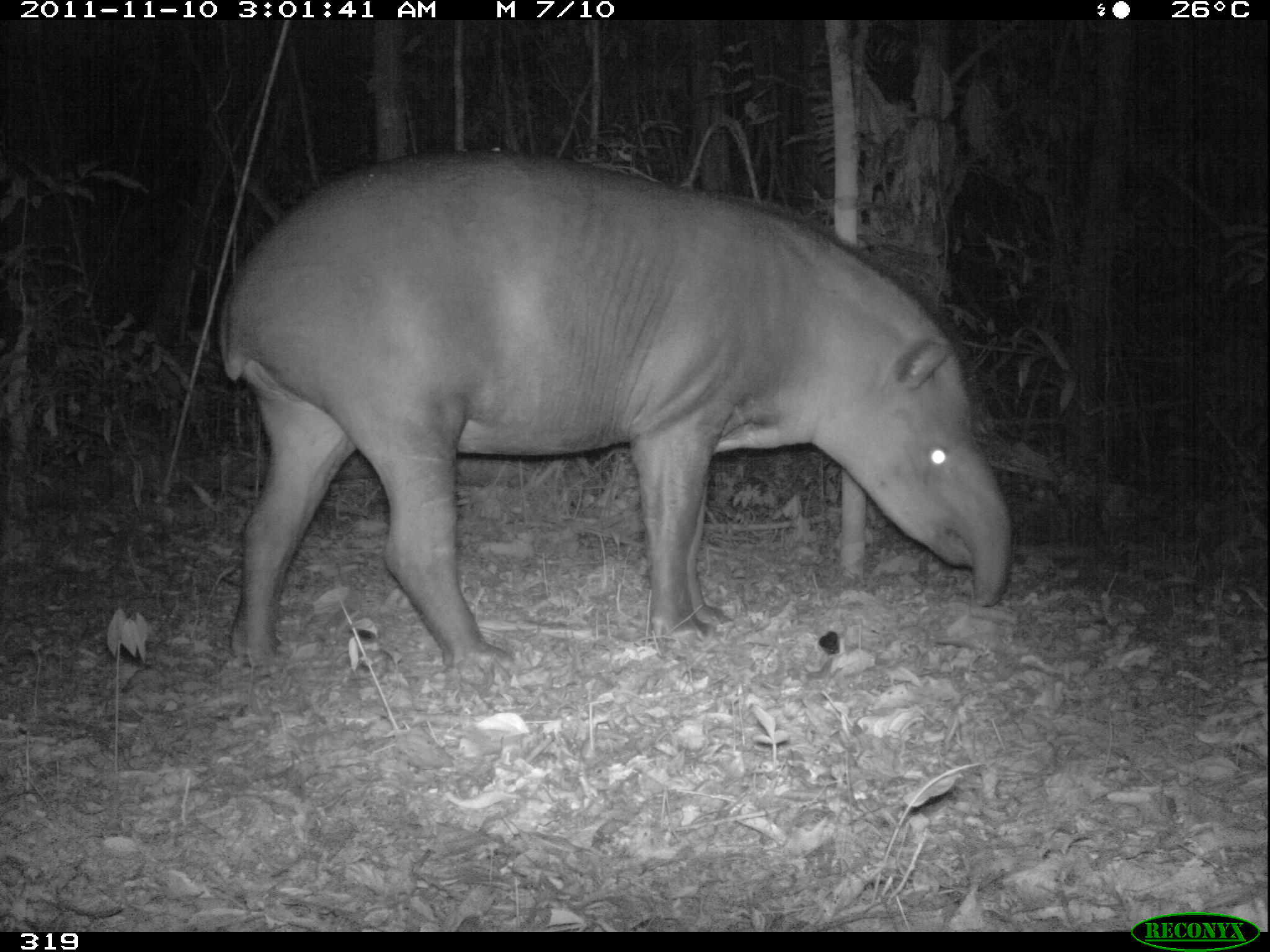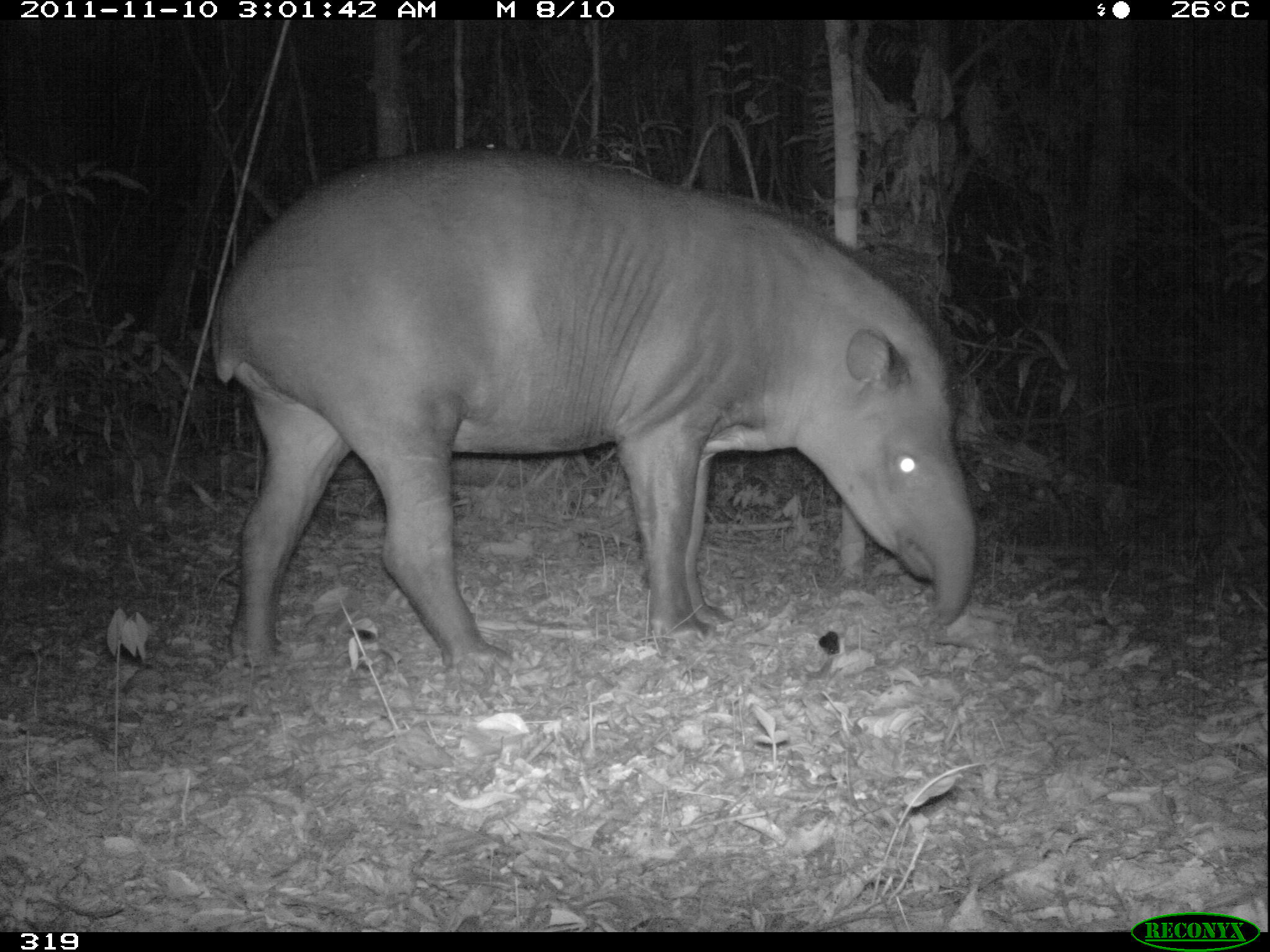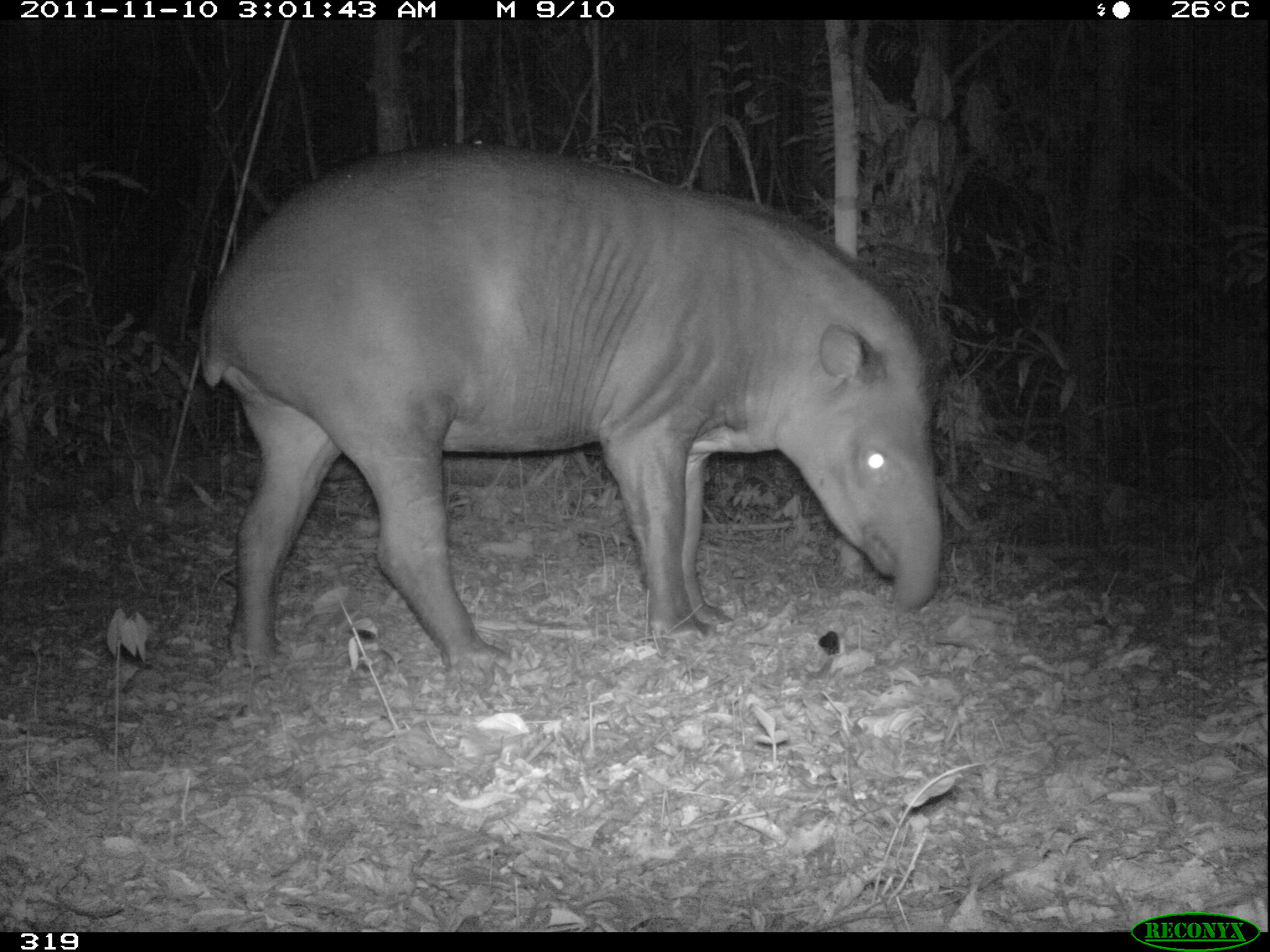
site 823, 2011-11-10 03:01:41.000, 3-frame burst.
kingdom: Animalia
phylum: Chordata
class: Mammalia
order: Perissodactyla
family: Tapiridae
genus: Tapirus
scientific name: Tapirus terrestris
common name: south american tapir